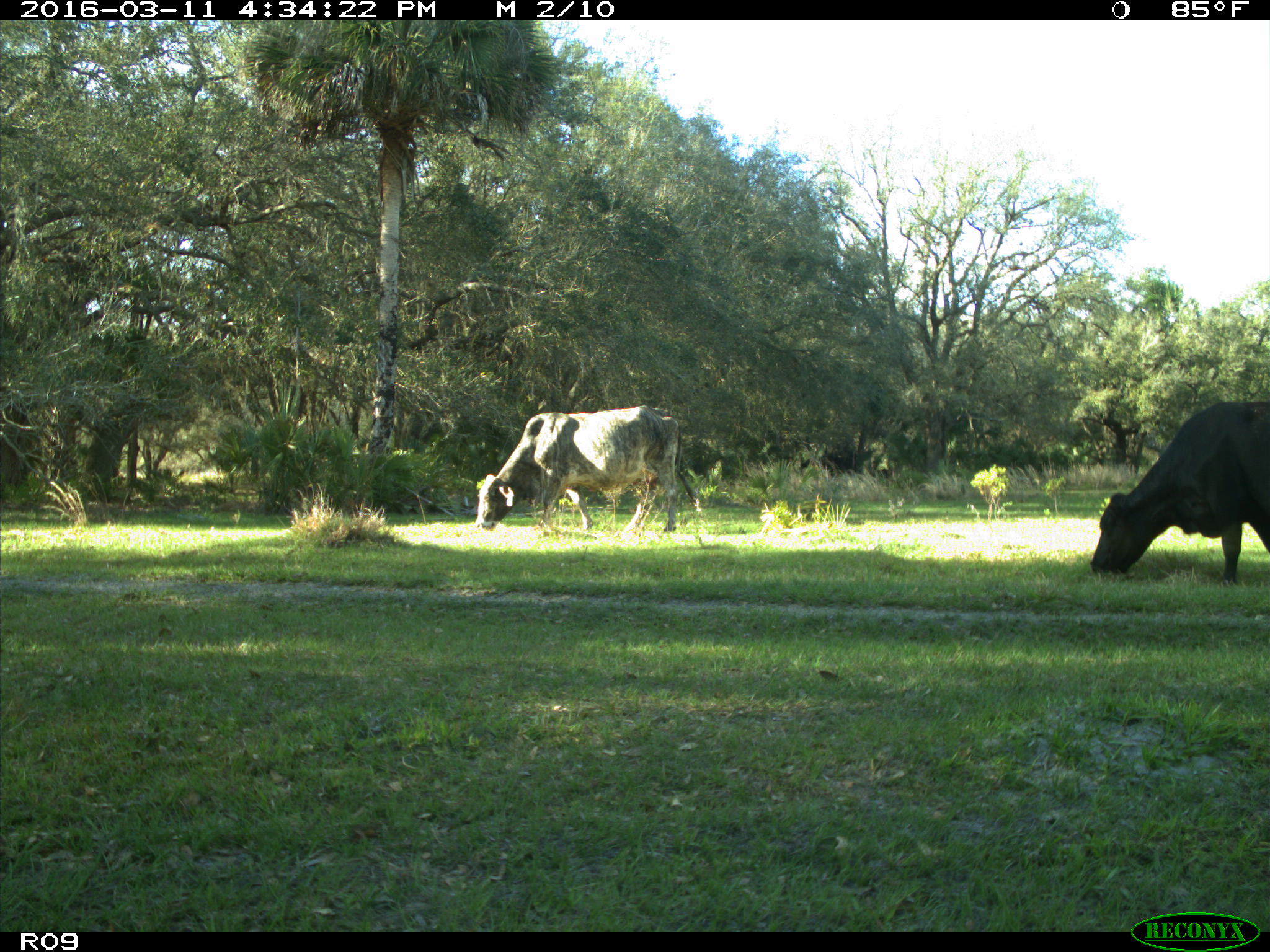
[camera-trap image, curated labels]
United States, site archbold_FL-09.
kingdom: Animalia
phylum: Chordata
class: Mammalia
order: Artiodactyla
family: Bovidae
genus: Bos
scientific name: Bos taurus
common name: domestic cow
Bos taurus (domestic cow).